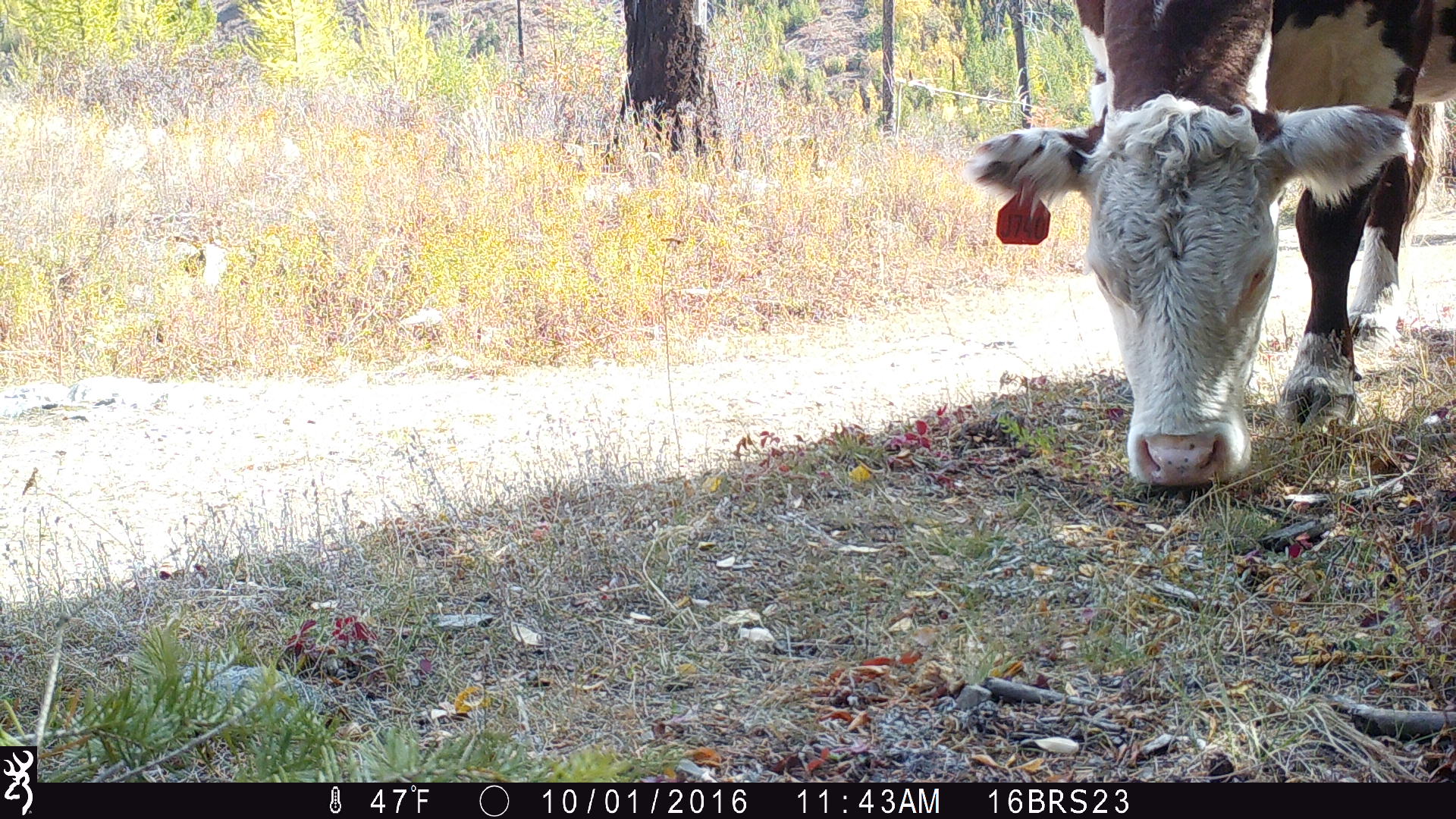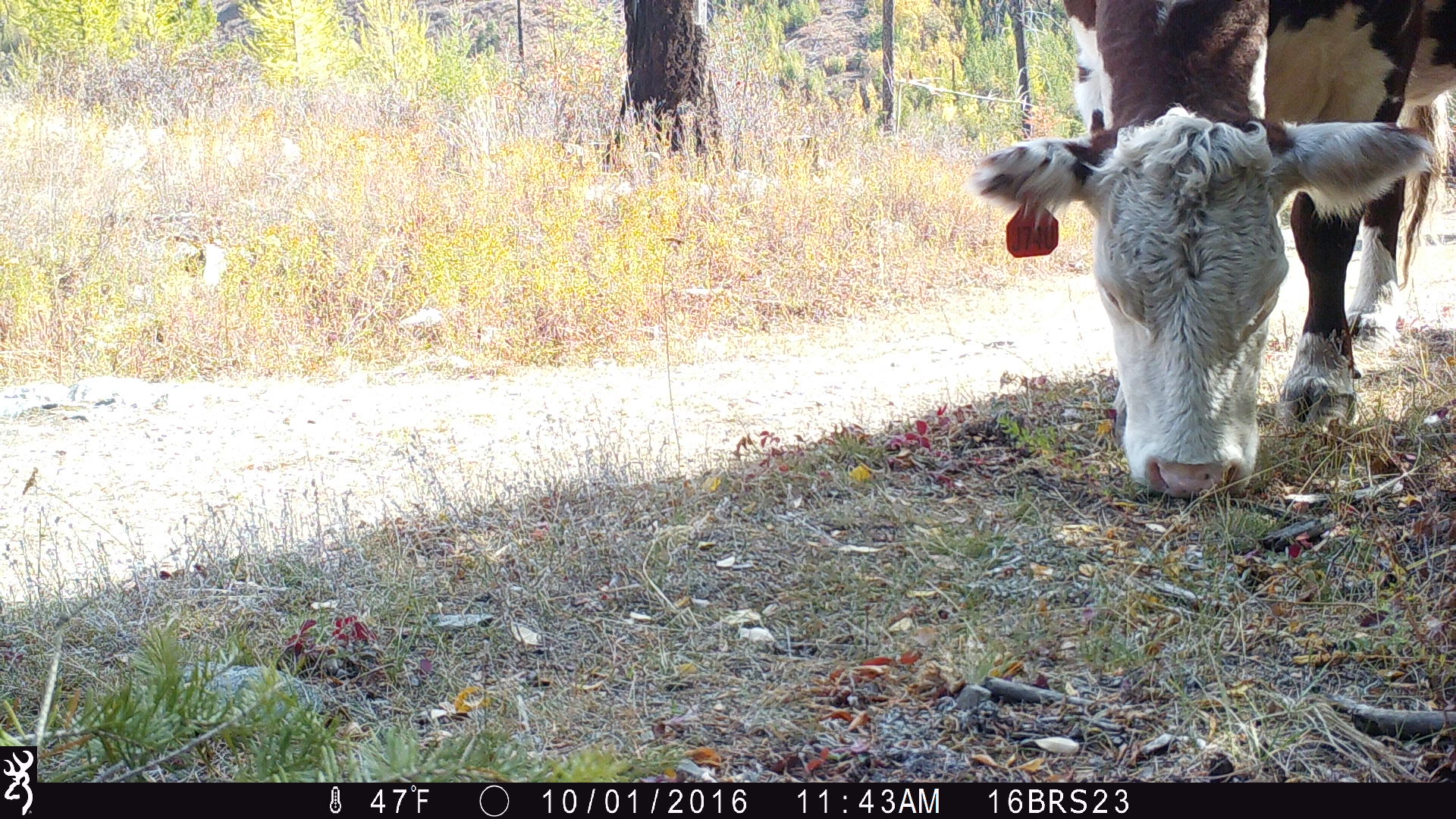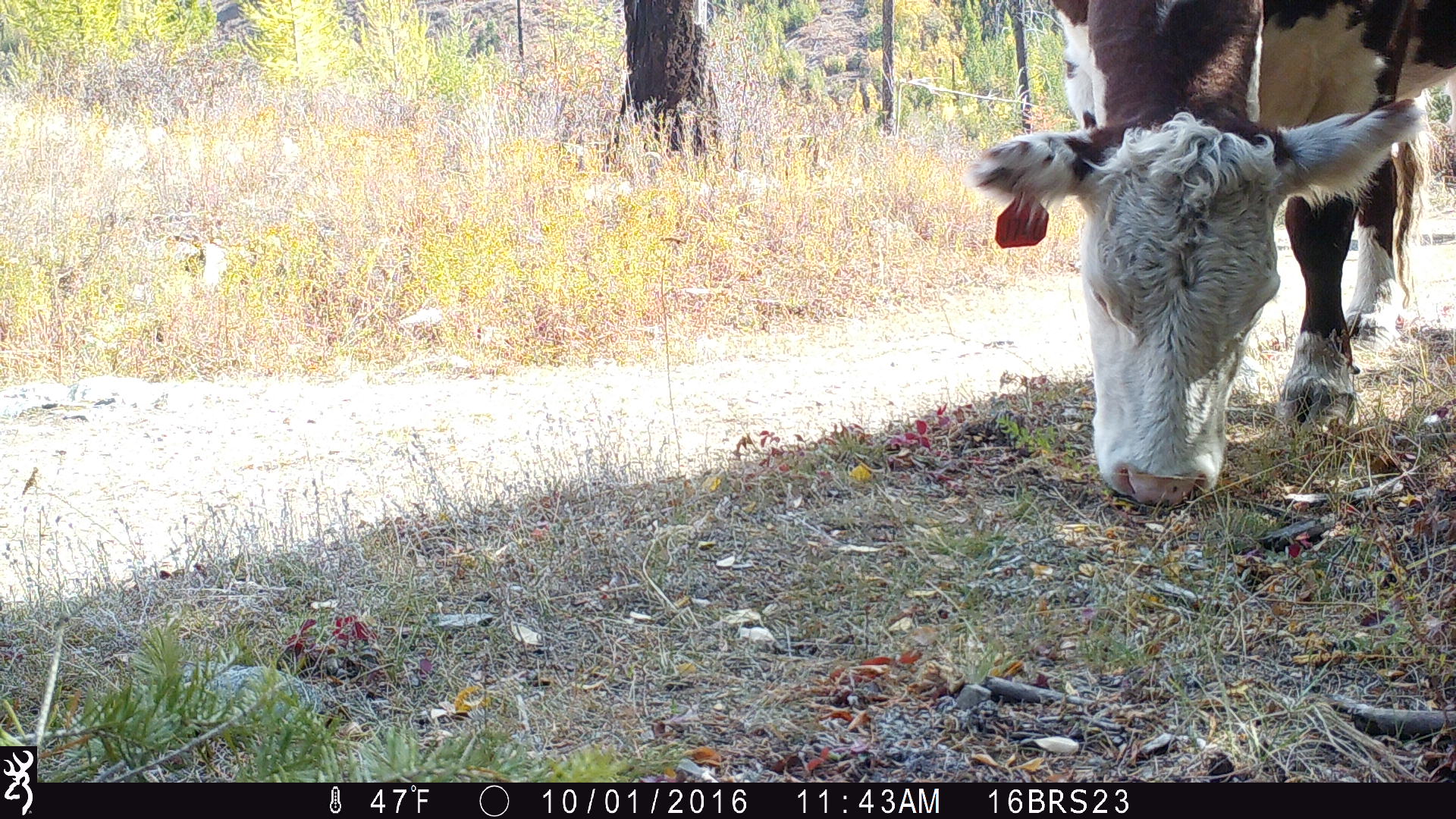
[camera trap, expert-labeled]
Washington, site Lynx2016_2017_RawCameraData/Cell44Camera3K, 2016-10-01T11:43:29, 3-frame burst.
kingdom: Animalia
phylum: Chordata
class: Mammalia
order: Artiodactyla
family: Bovidae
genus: Bos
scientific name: Bos taurus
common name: domestic cattle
Domestic cattle (Bos taurus). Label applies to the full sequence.